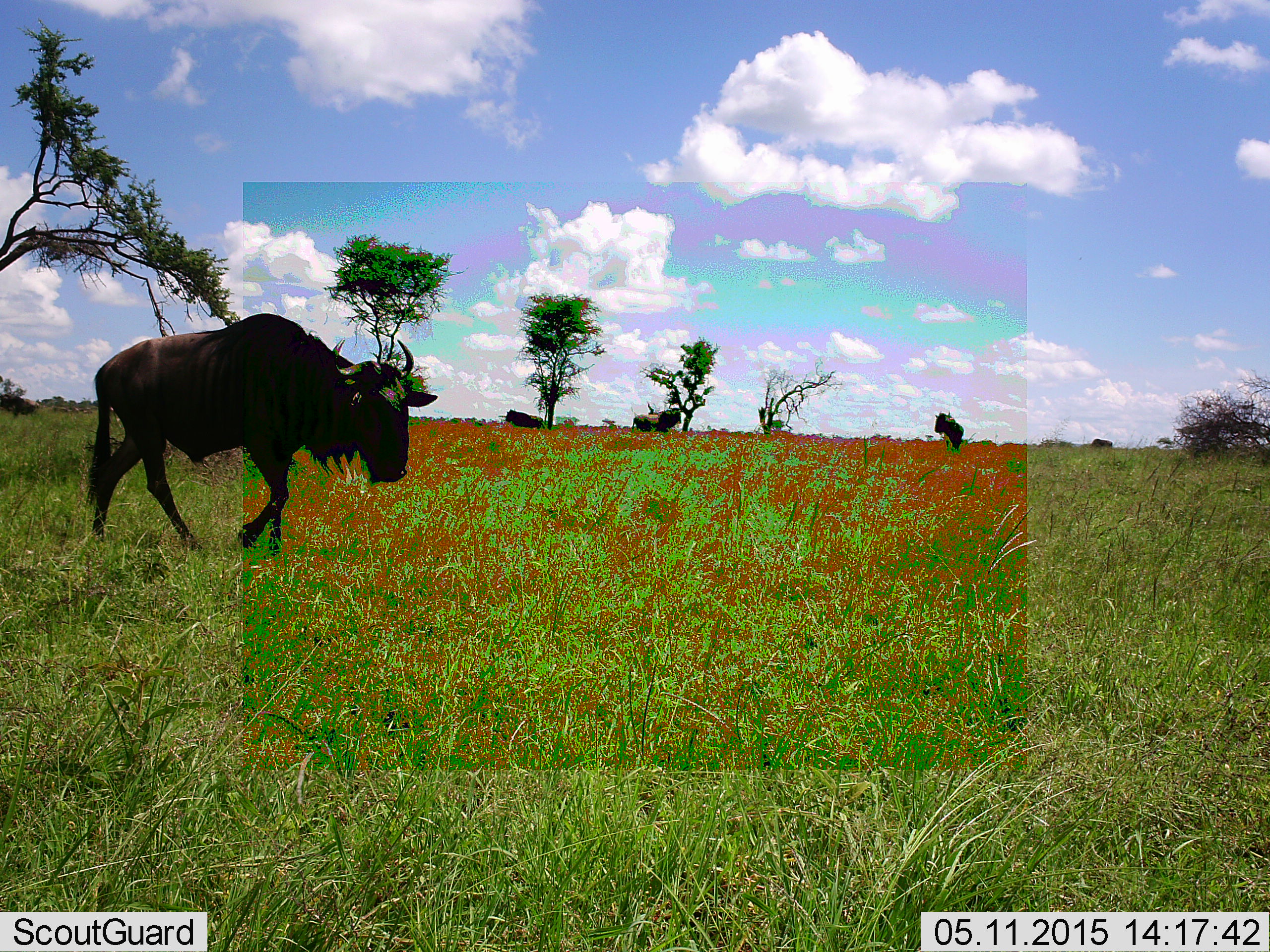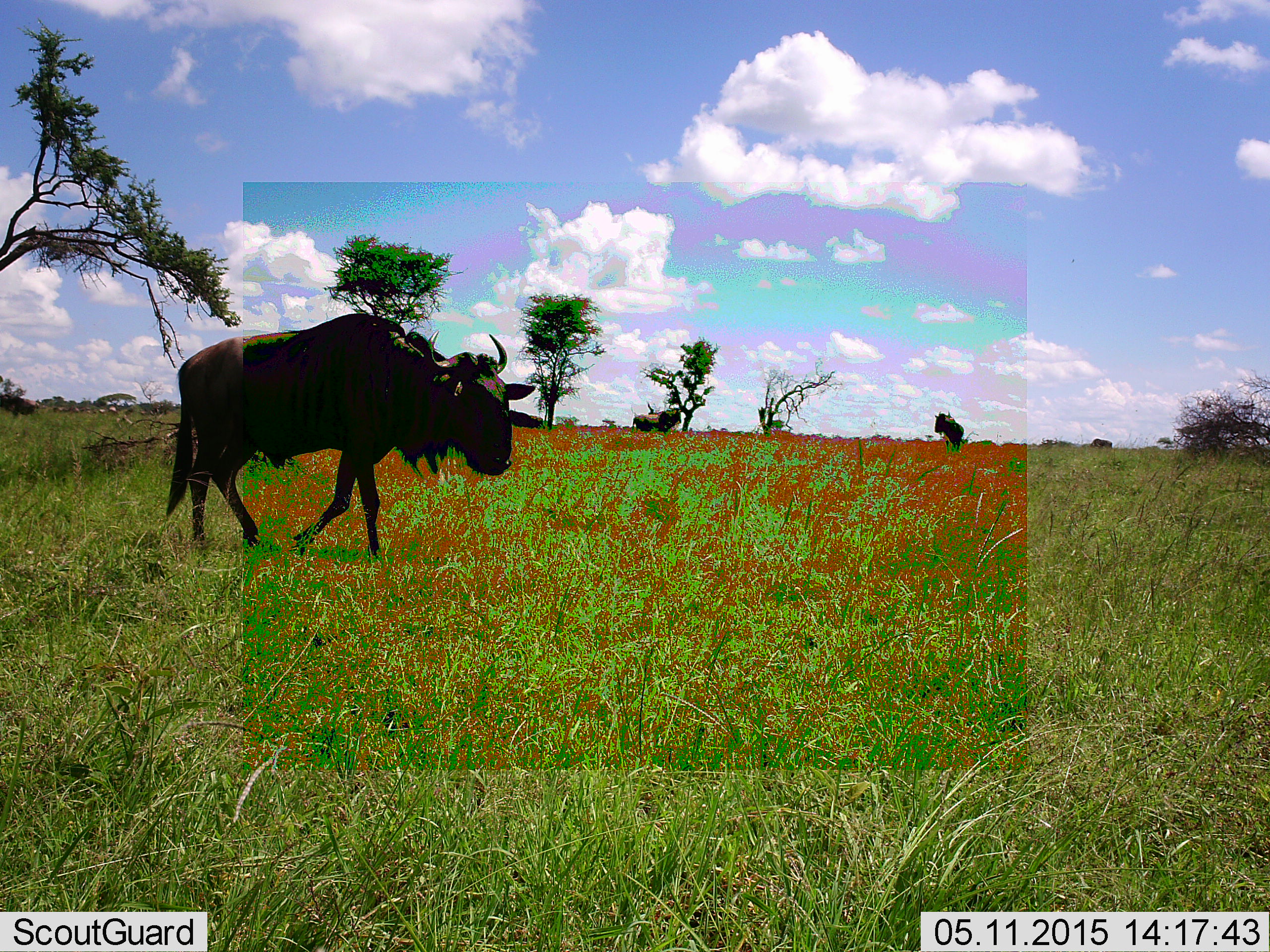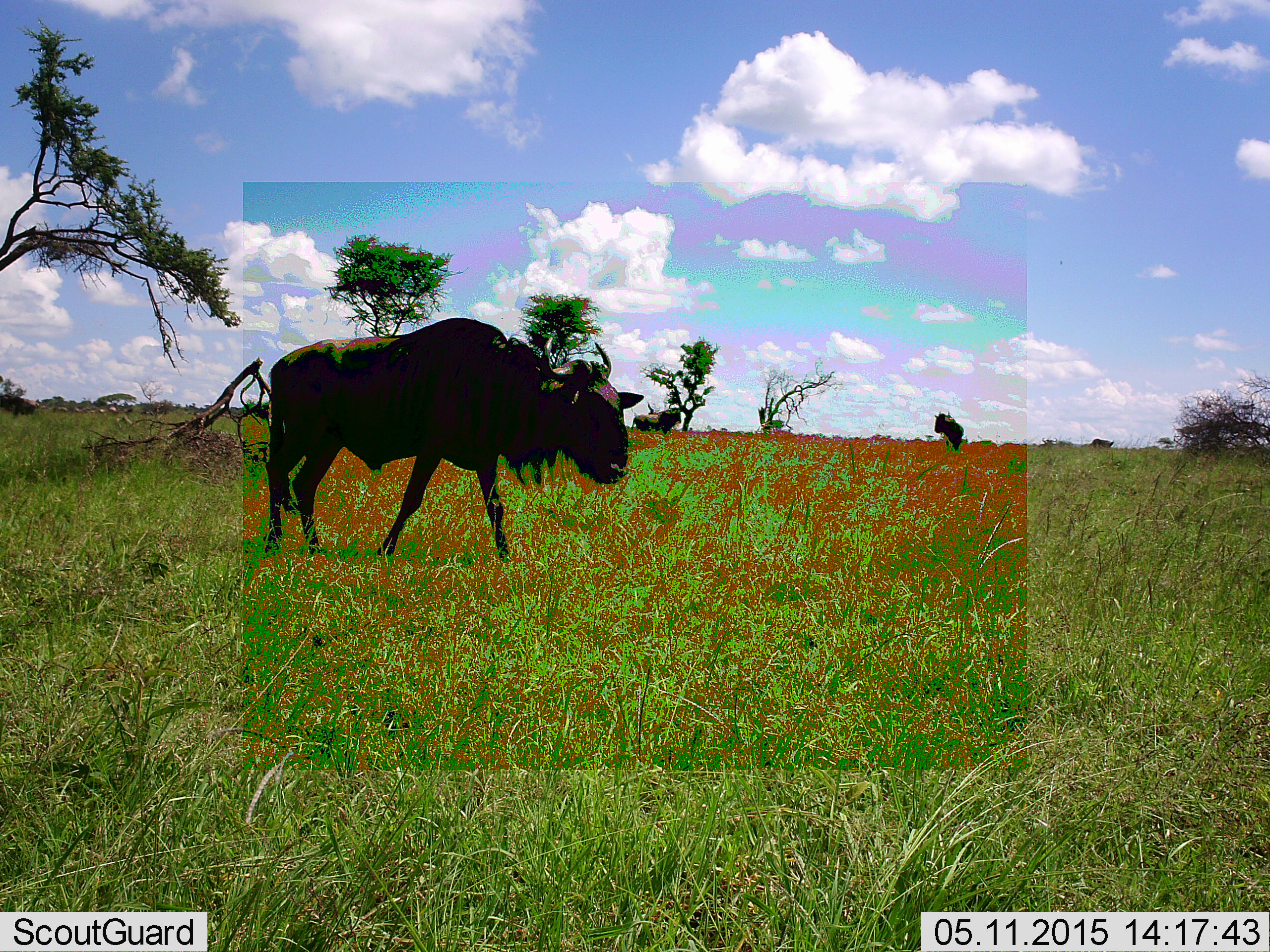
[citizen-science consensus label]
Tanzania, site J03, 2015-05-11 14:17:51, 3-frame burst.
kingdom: Animalia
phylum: Chordata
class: Mammalia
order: Artiodactyla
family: Bovidae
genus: Connochaetes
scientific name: Connochaetes taurinus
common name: blue wildebeest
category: wildebeest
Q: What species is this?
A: Wildebeest (blue wildebeest) (Connochaetes taurinus).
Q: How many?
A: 3.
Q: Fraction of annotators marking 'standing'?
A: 40%.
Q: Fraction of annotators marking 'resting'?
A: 0%.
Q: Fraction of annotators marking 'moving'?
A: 90%.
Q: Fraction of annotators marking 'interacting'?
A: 0%.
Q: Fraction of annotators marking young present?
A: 0%.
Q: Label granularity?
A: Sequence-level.